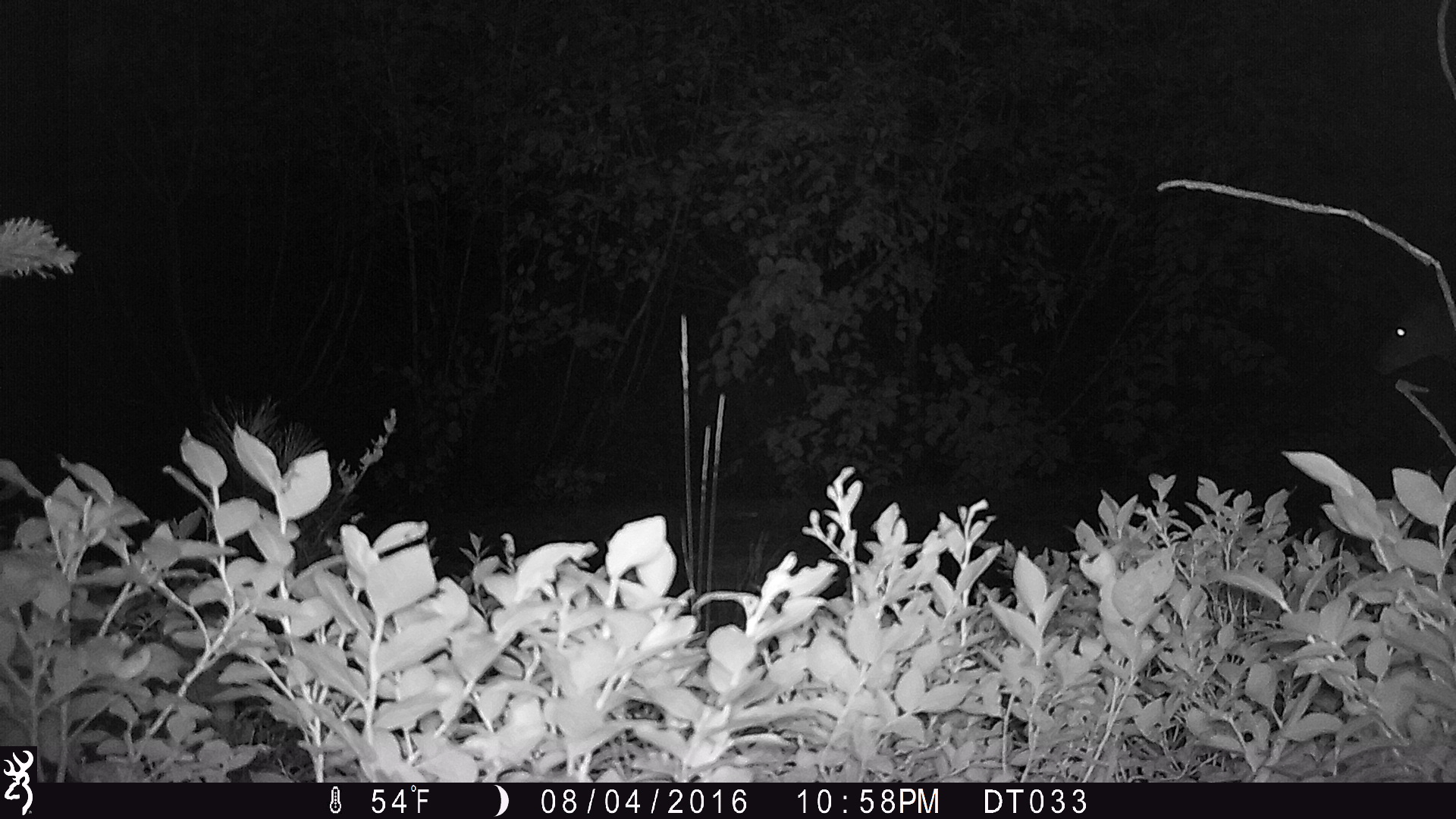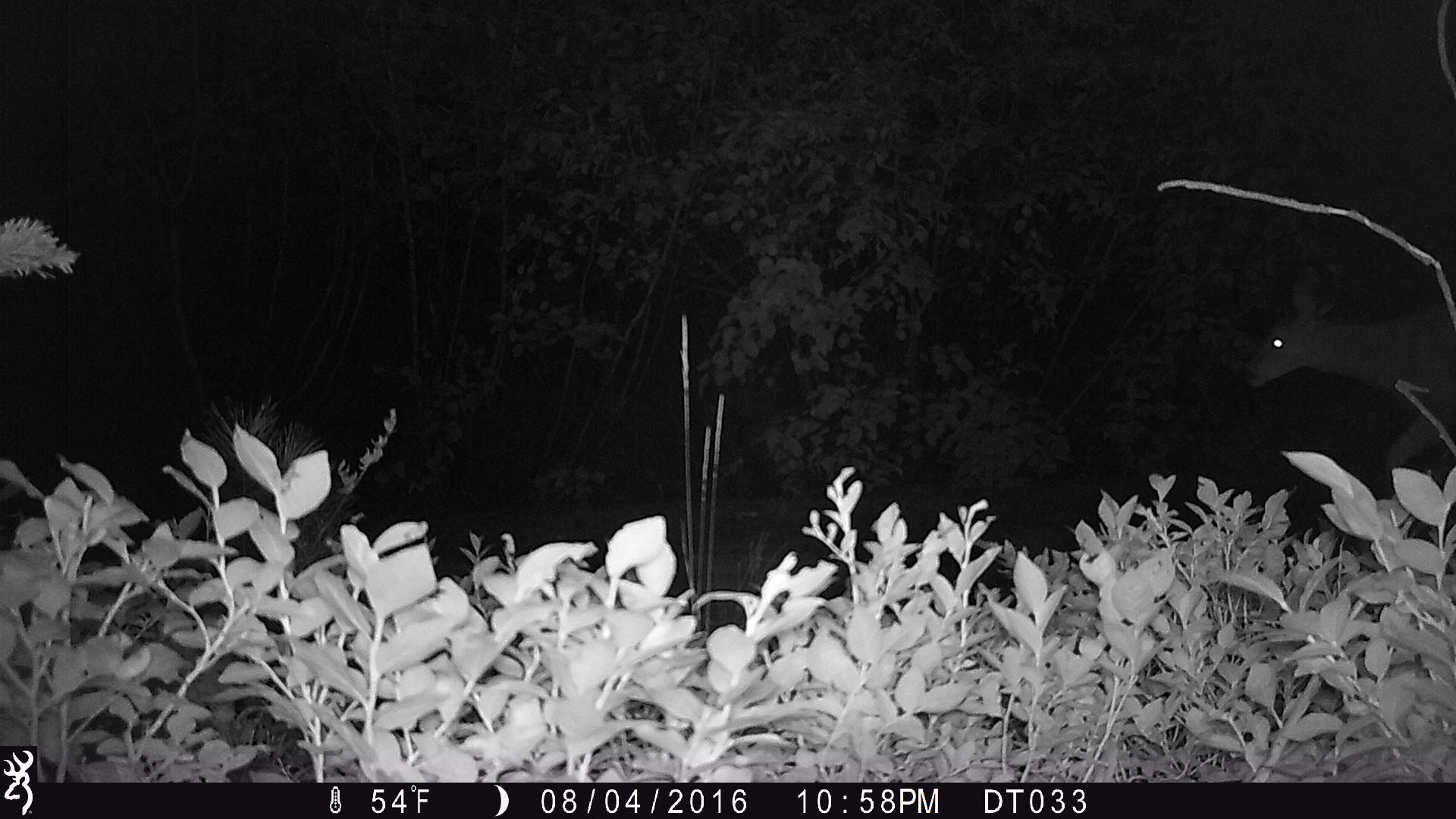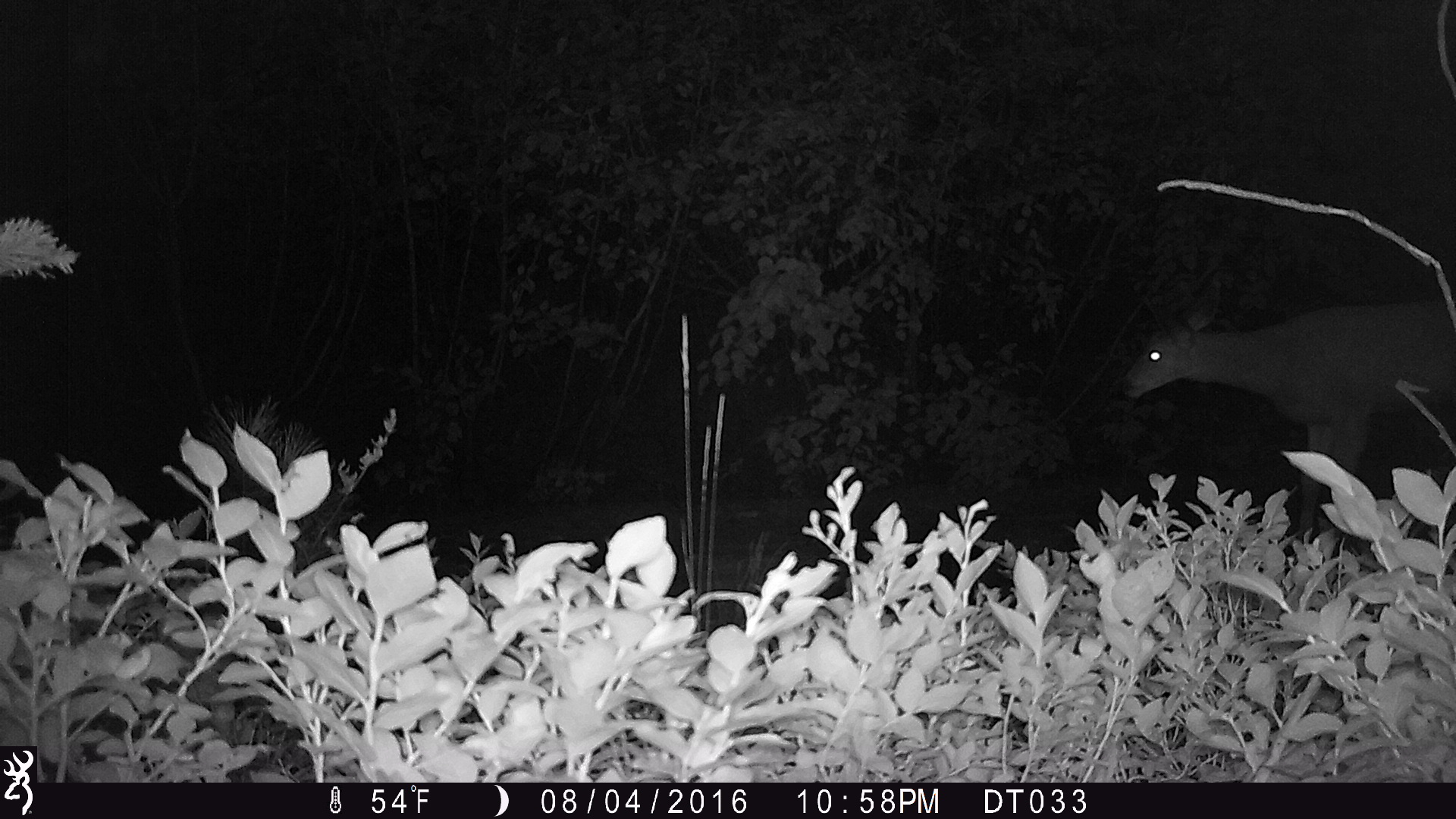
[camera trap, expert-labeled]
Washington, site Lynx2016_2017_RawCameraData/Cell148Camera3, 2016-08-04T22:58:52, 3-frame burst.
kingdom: Animalia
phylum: Chordata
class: Mammalia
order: Artiodactyla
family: Cervidae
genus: Odocoileus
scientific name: Odocoileus hemionus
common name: mule deer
Odocoileus hemionus (mule deer). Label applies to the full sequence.